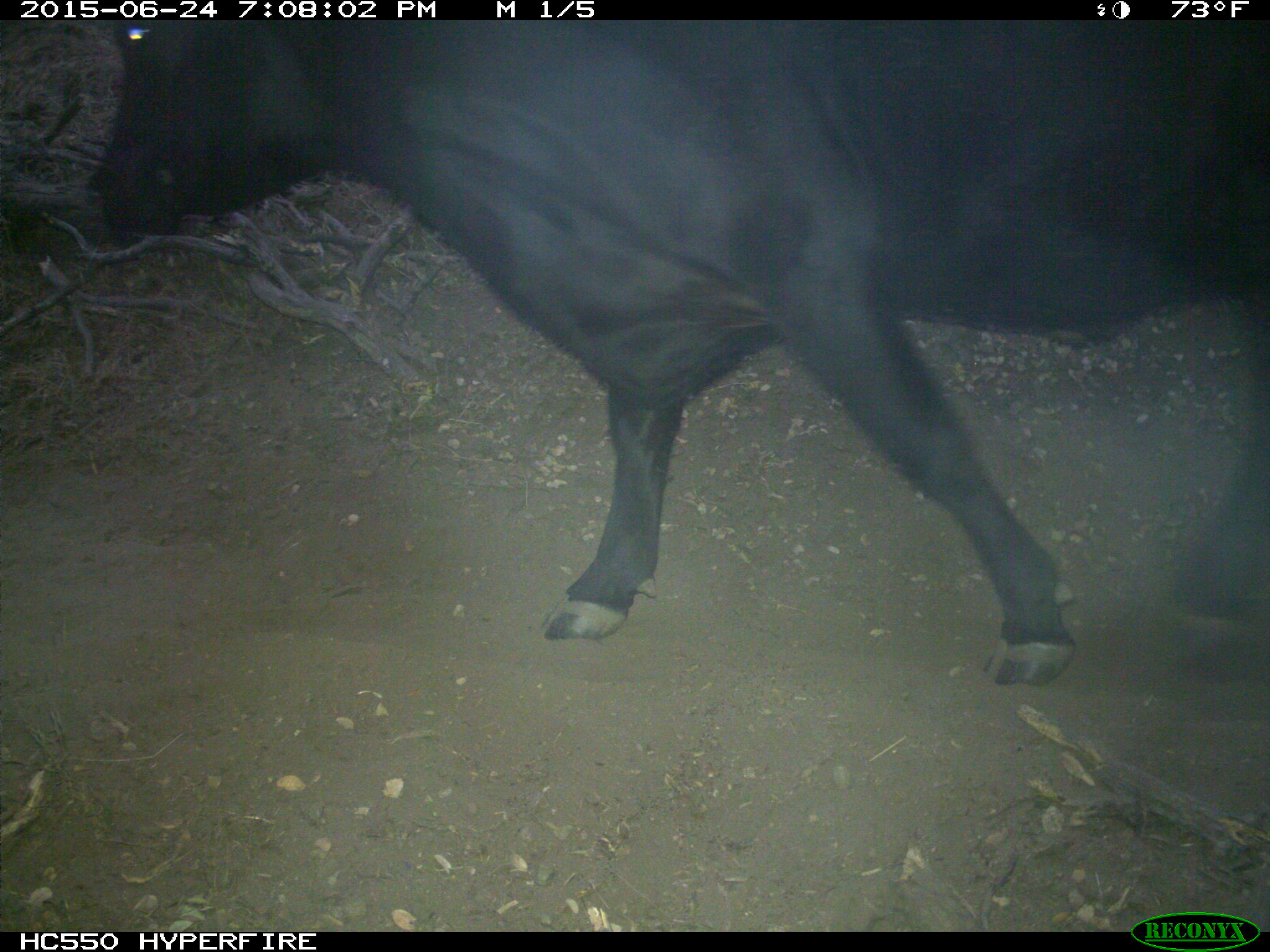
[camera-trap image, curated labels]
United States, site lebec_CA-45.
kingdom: Animalia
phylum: Chordata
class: Mammalia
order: Artiodactyla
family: Bovidae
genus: Bos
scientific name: Bos taurus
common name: domestic cow